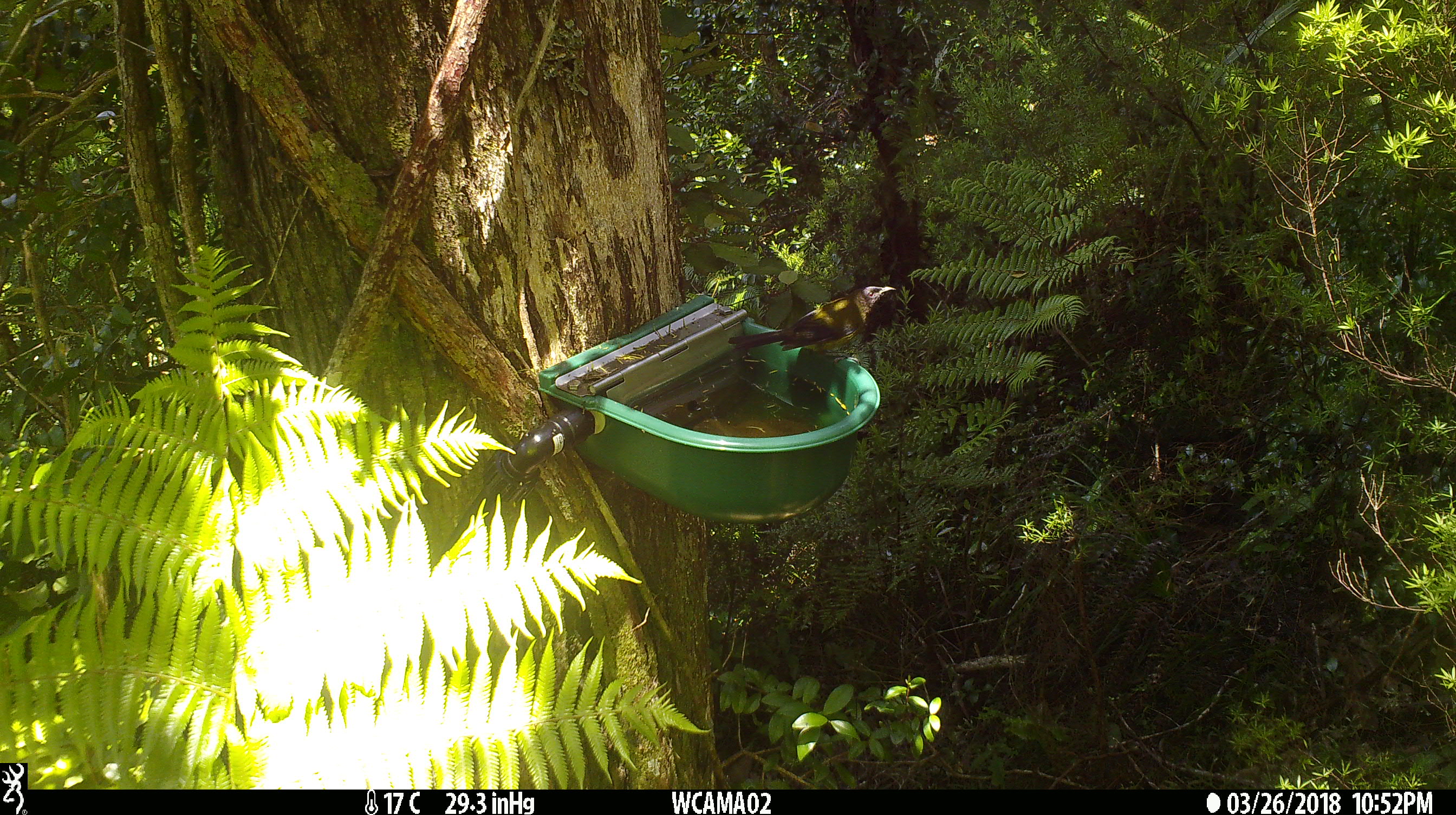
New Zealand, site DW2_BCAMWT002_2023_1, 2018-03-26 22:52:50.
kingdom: Animalia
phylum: Chordata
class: Aves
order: Passeriformes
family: Meliphagidae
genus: Anthornis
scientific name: Anthornis melanura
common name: new zealand bellbird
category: bellbird